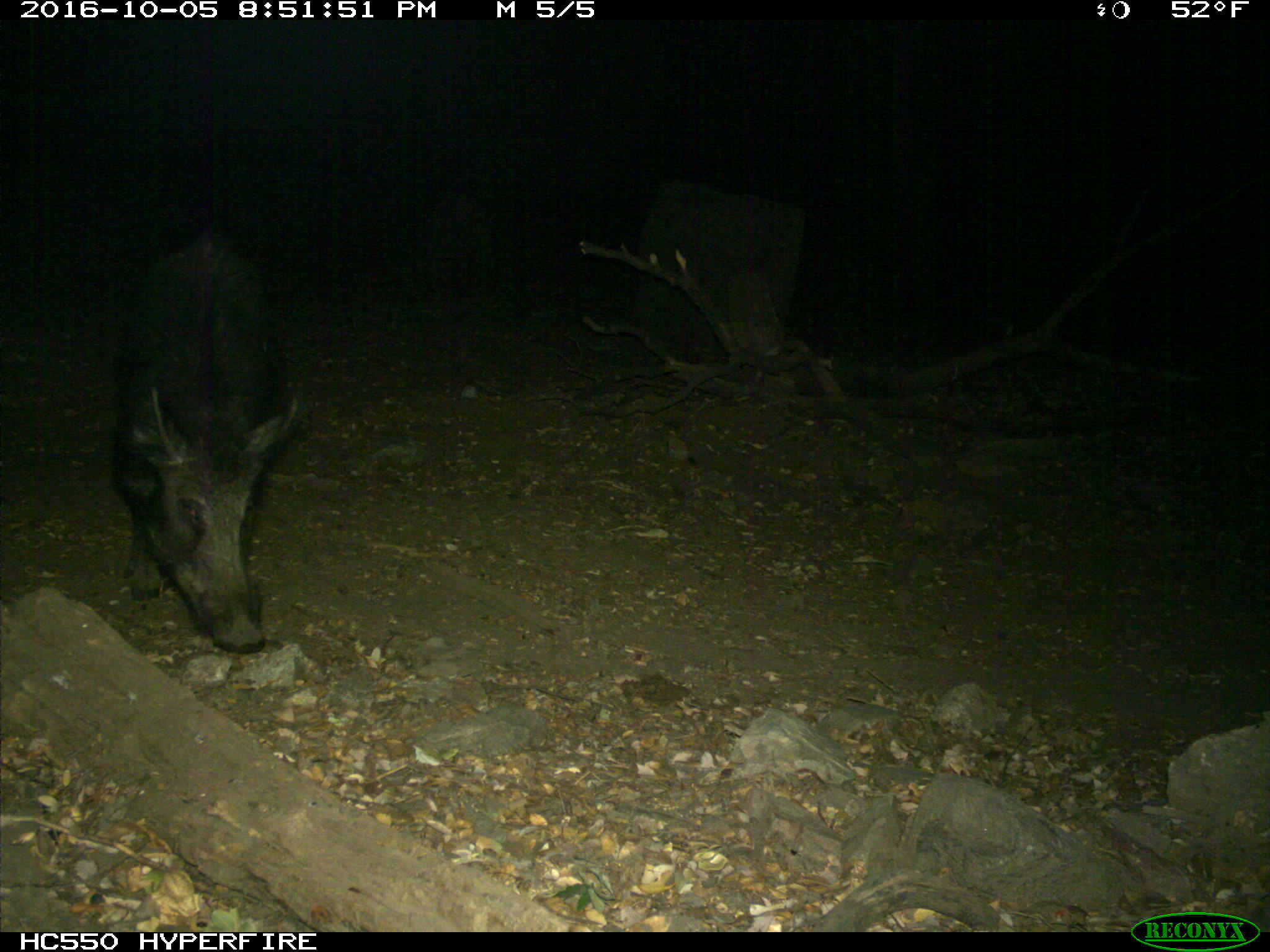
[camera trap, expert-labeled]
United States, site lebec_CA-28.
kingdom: Animalia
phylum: Chordata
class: Mammalia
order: Artiodactyla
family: Suidae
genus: Sus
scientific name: Sus scrofa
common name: wild boar